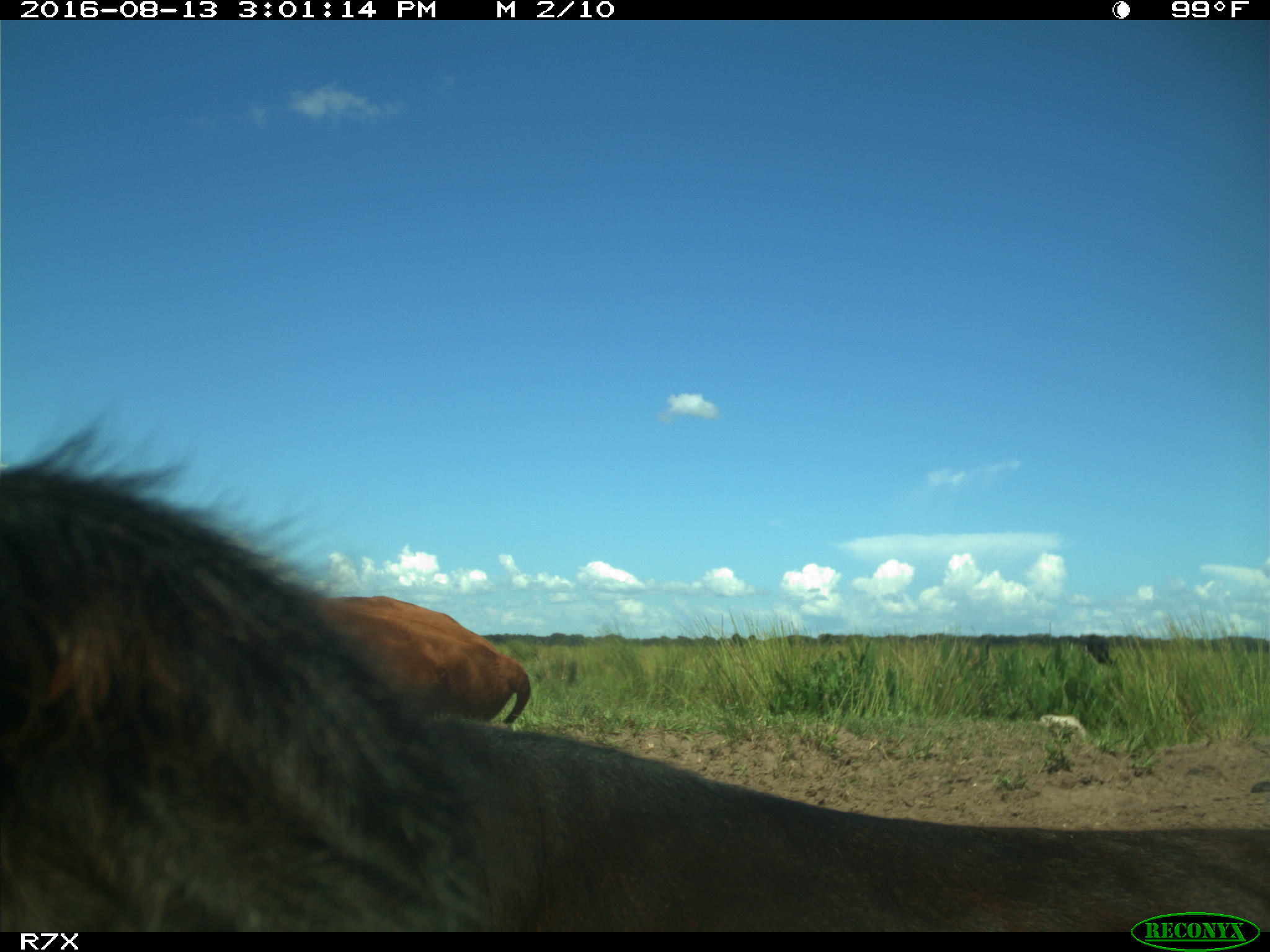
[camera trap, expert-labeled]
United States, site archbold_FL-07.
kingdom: Animalia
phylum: Chordata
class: Mammalia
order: Artiodactyla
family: Bovidae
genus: Bos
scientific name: Bos taurus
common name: domestic cow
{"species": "Bos taurus (domestic cow)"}